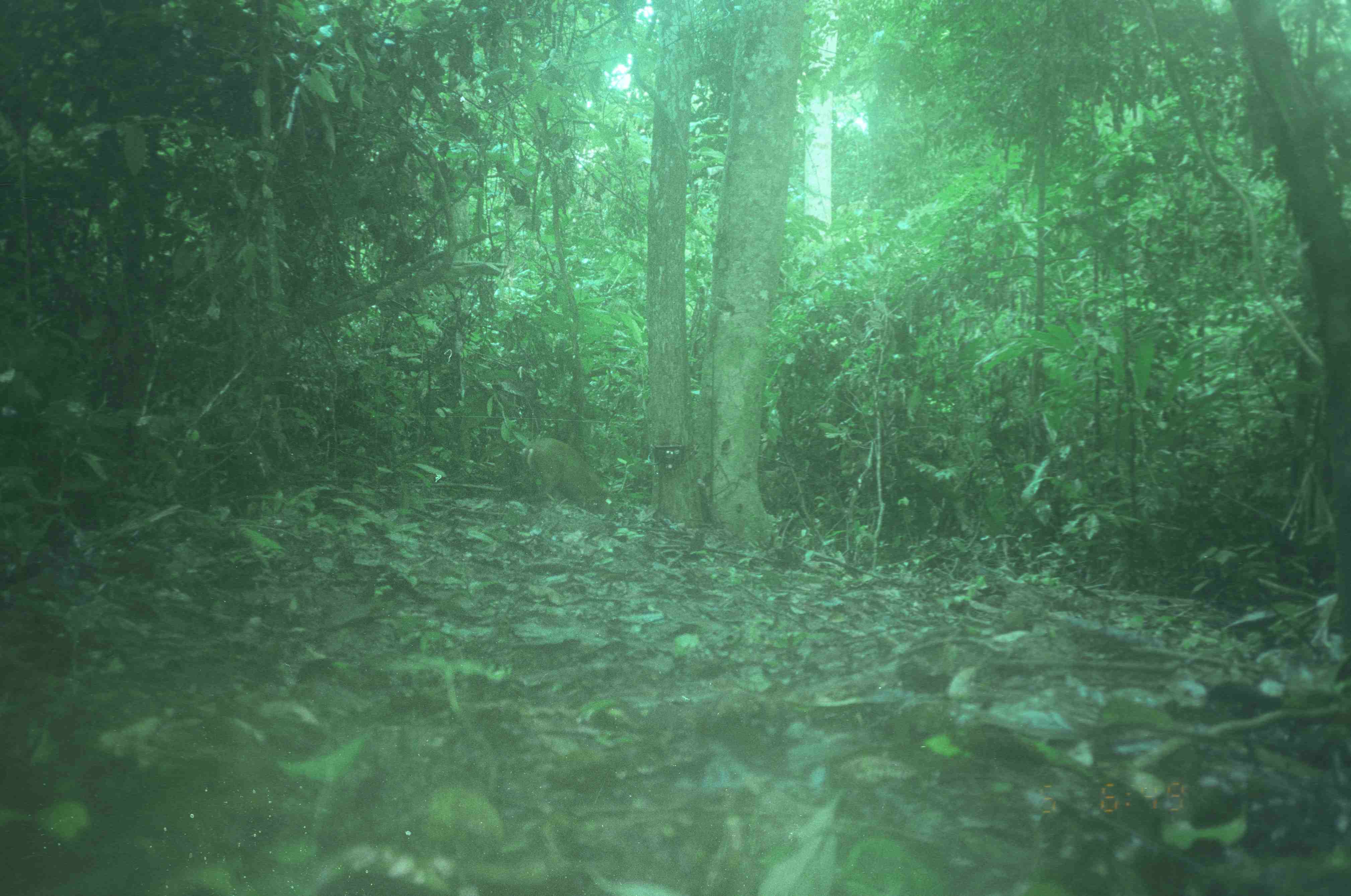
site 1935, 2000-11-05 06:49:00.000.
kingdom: Animalia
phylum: Chordata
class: Mammalia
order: Artiodactyla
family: Cervidae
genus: Muntiacus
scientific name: Muntiacus muntjak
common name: southern red muntjac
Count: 1.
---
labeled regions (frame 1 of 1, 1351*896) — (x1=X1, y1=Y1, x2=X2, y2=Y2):
muntiacus muntjak: (x1=517, y1=433, x2=619, y2=517)